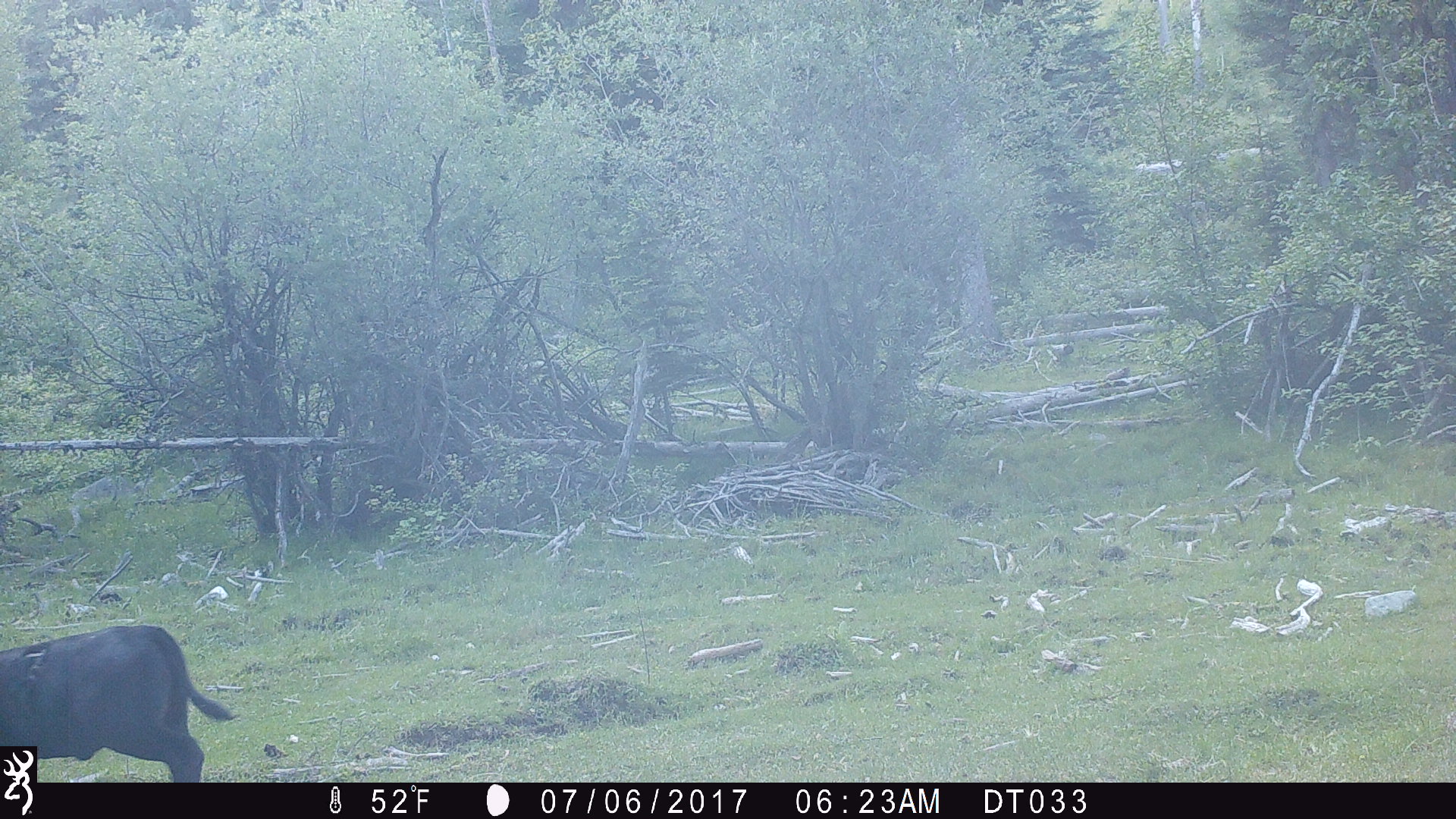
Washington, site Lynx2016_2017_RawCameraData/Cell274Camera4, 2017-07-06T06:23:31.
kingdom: Animalia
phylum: Chordata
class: Mammalia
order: Artiodactyla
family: Bovidae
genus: Bos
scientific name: Bos taurus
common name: domestic cattle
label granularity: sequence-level